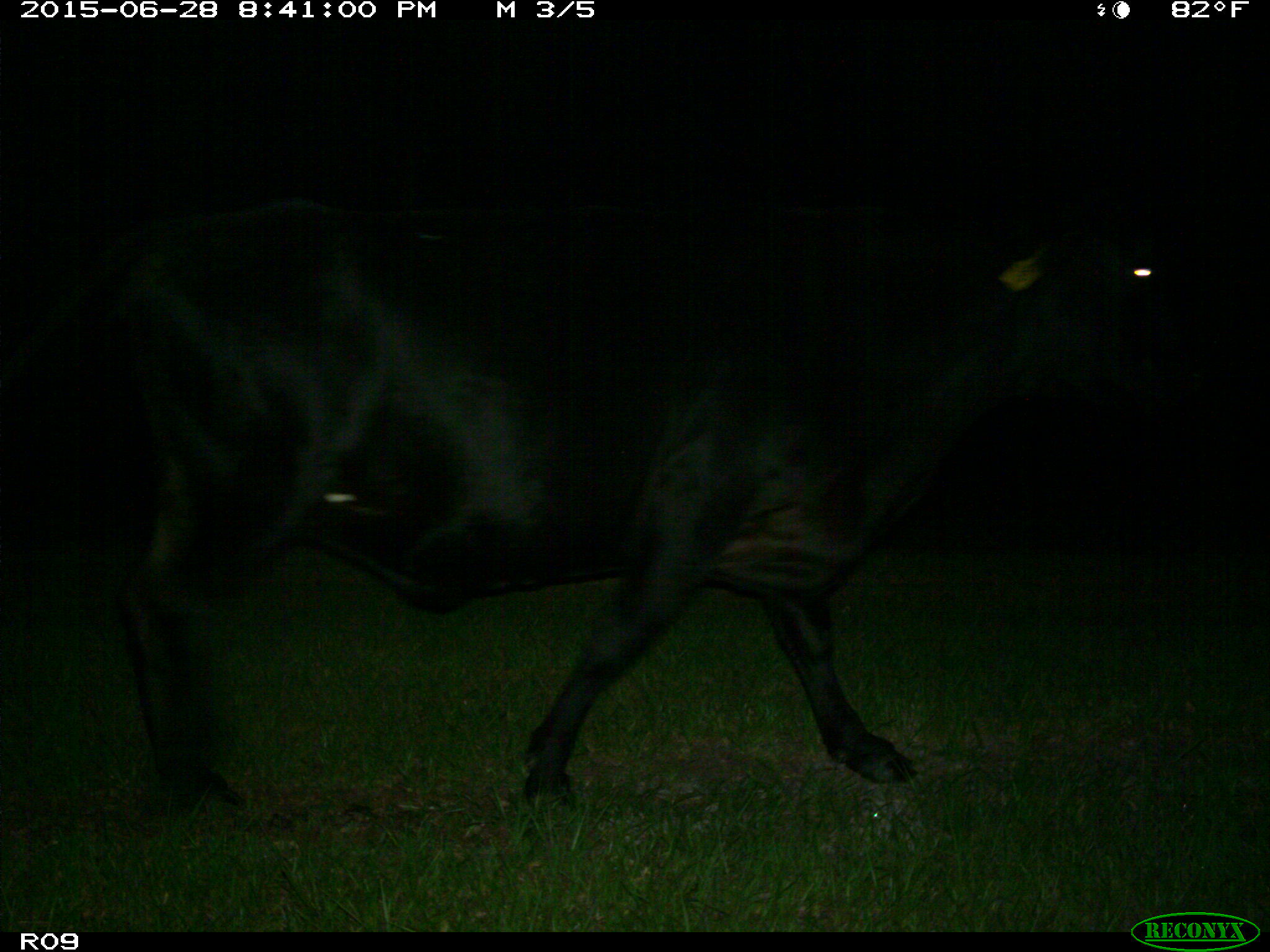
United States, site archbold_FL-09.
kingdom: Animalia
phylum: Chordata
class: Mammalia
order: Artiodactyla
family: Bovidae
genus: Bos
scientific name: Bos taurus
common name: domestic cow